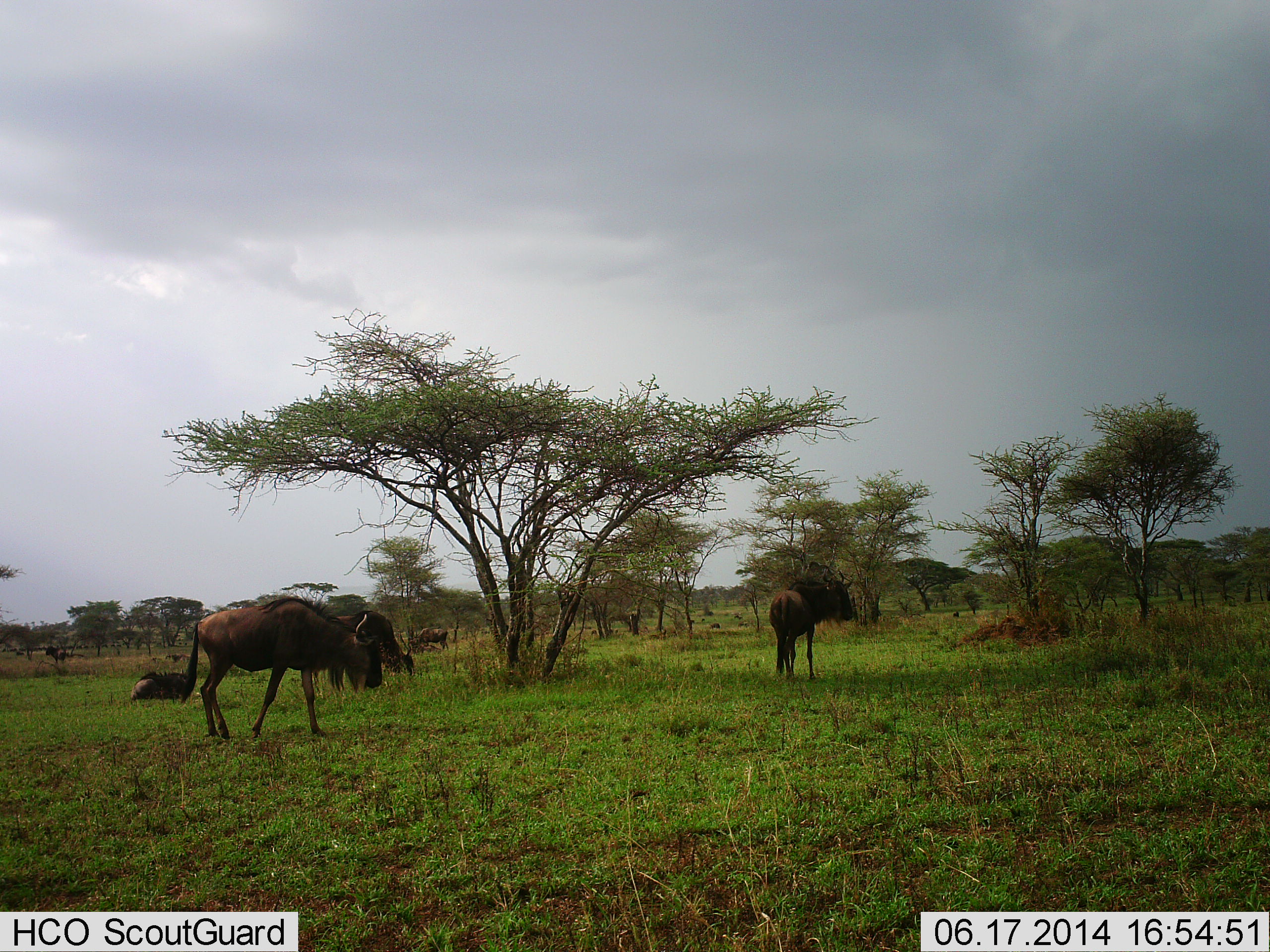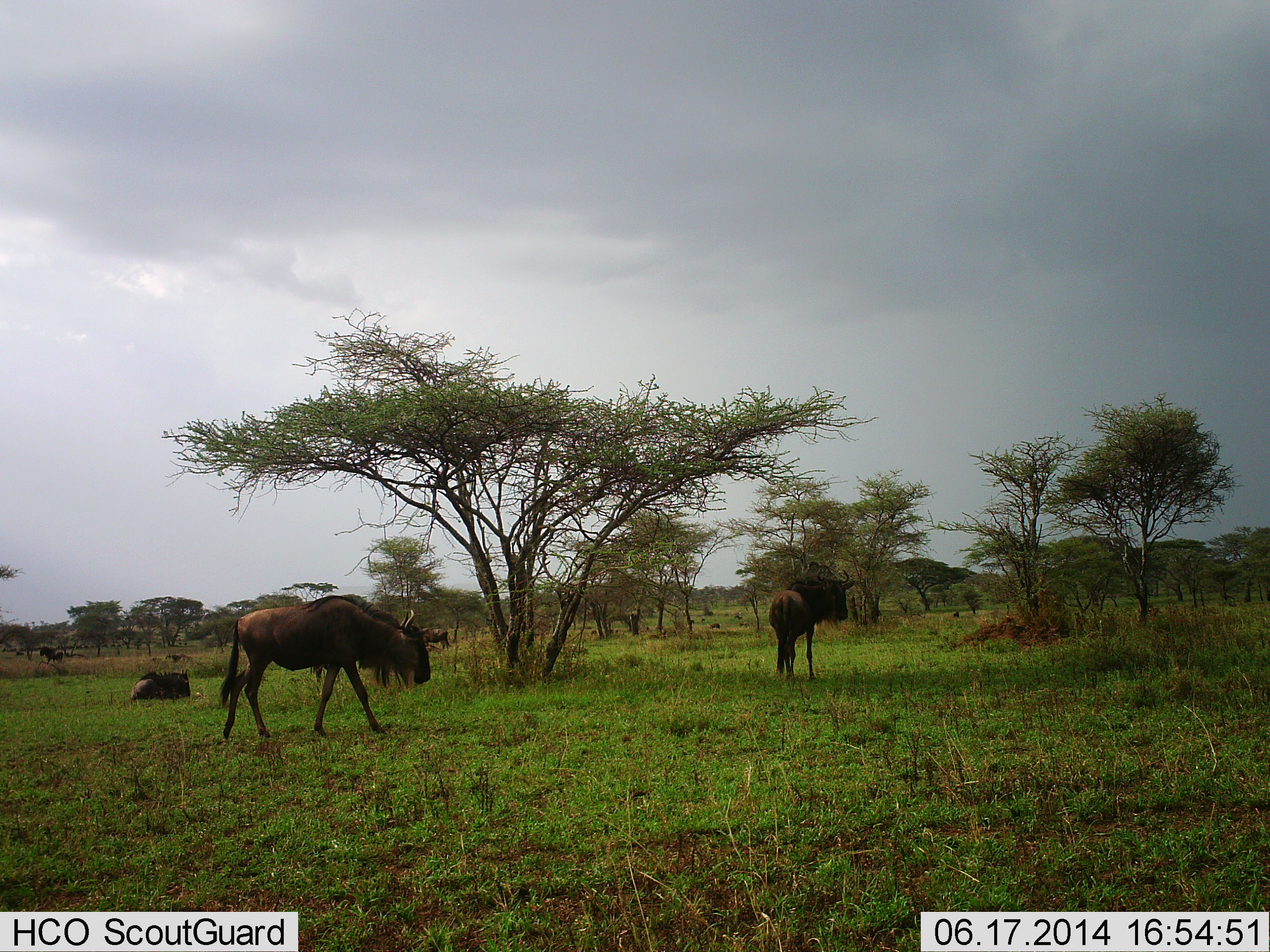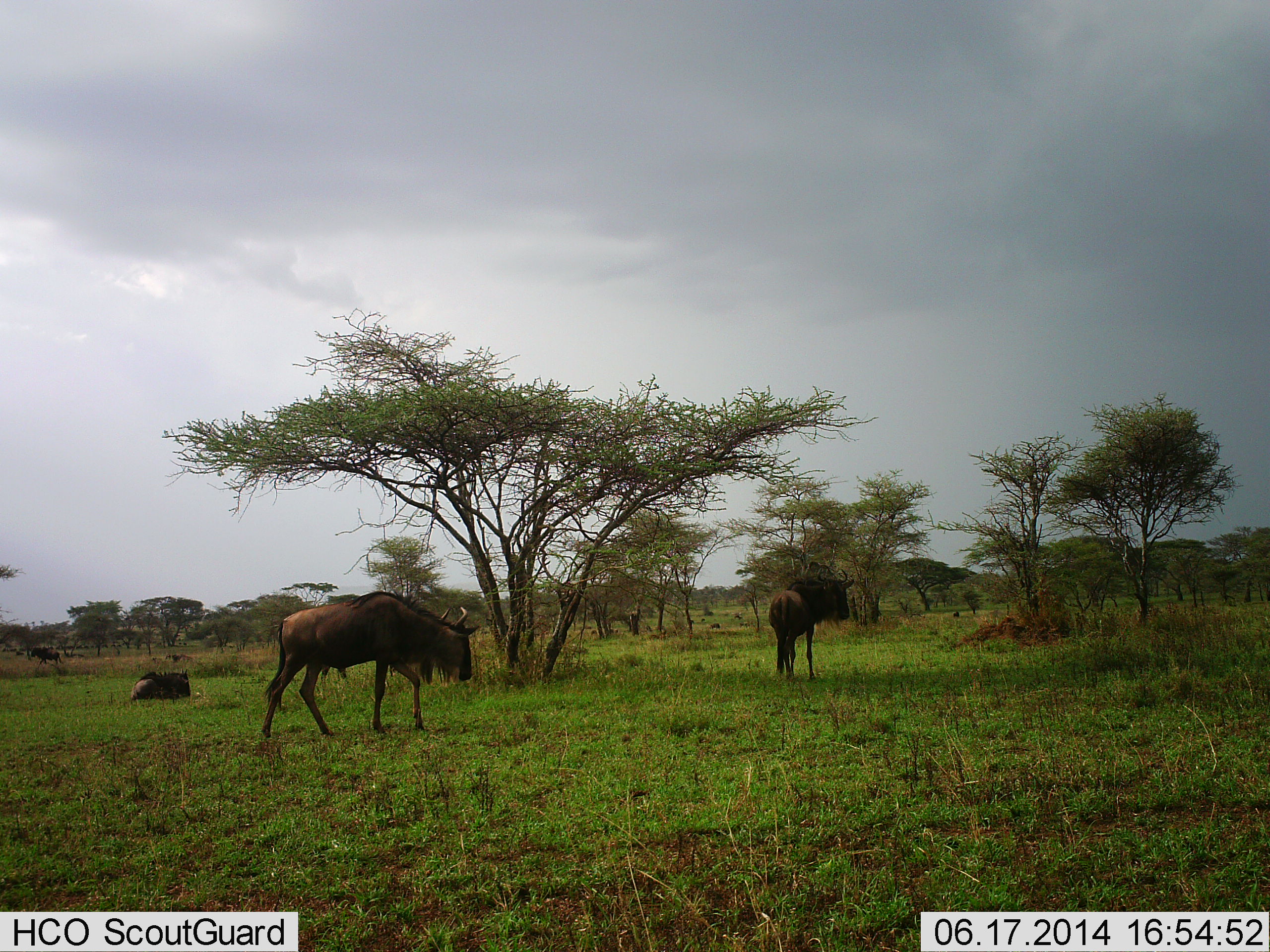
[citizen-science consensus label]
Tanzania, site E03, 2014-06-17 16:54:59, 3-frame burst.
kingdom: Animalia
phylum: Chordata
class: Mammalia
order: Artiodactyla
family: Bovidae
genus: Connochaetes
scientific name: Connochaetes taurinus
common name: blue wildebeest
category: wildebeest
Wildebeest (blue wildebeest) (Connochaetes taurinus), count 5. Behavior (volunteer vote fractions): standing 60%, resting 50%, moving 100%, interacting 0%. Young present (vote fraction): 0%. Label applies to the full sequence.